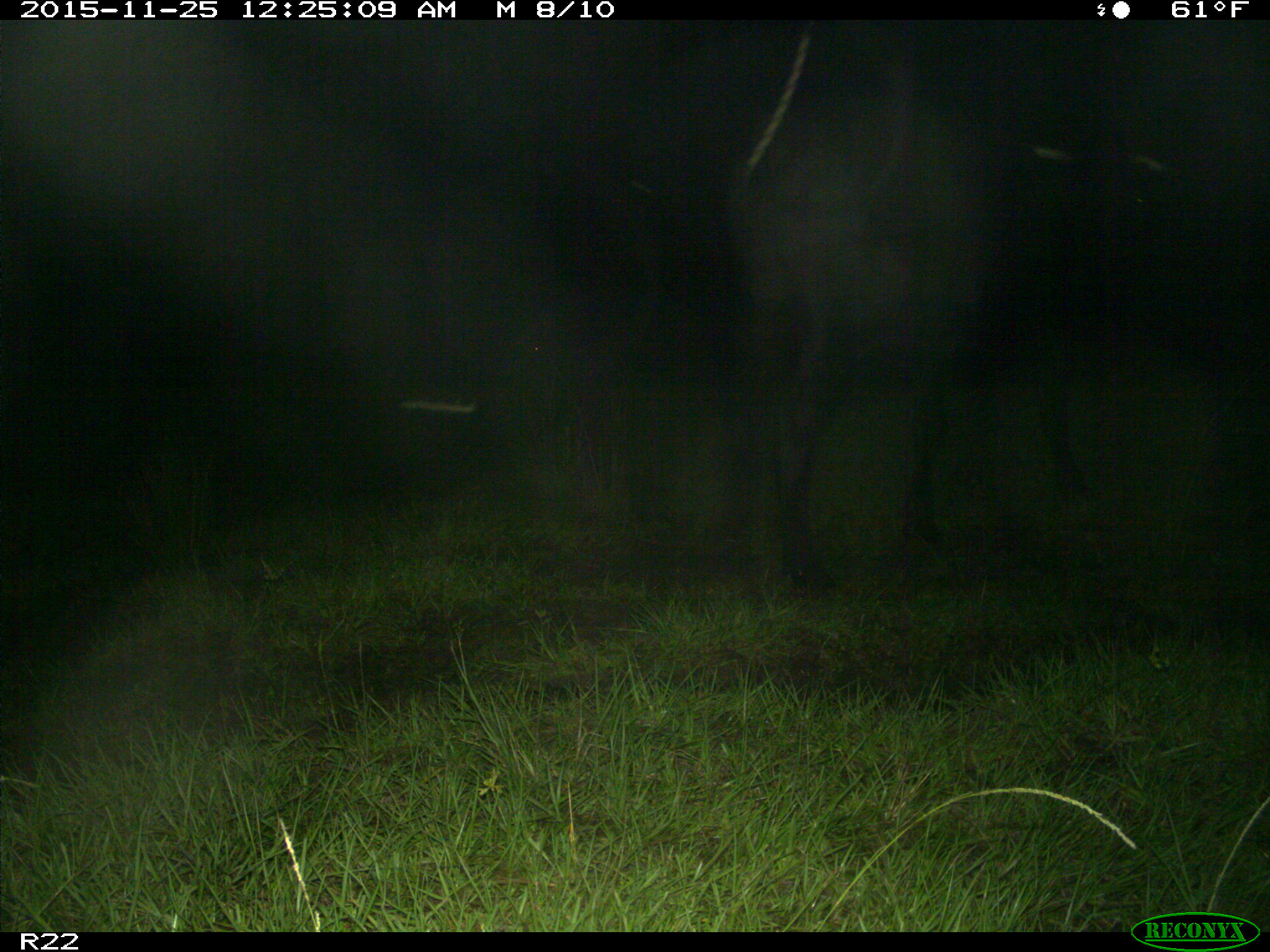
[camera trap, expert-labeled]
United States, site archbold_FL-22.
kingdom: Animalia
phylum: Chordata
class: Mammalia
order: Artiodactyla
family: Bovidae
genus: Bos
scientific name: Bos taurus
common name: domestic cow